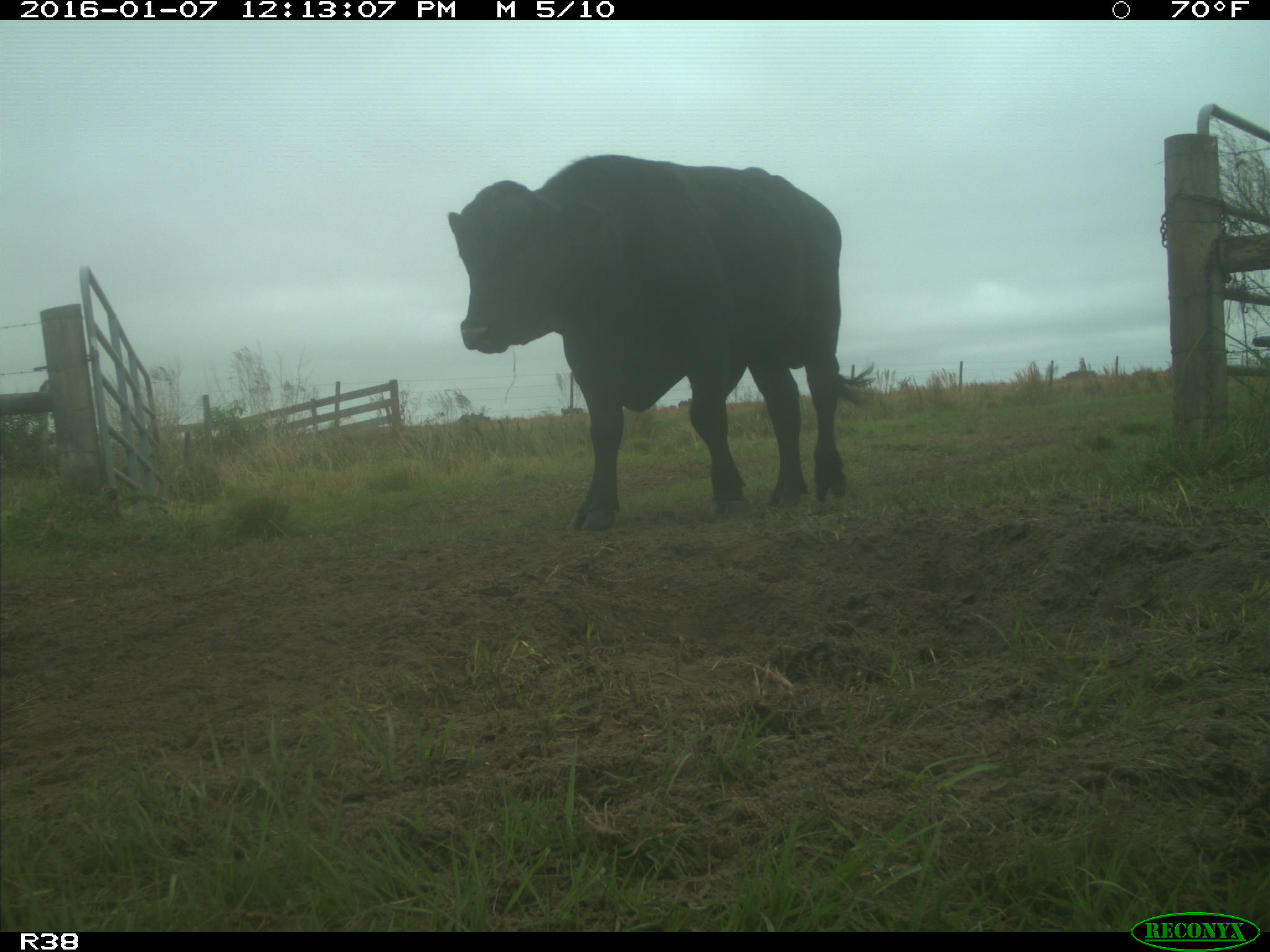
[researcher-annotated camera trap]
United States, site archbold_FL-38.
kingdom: Animalia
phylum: Chordata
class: Mammalia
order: Artiodactyla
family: Bovidae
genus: Bos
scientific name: Bos taurus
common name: domestic cow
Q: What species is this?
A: Bos taurus (domestic cow).